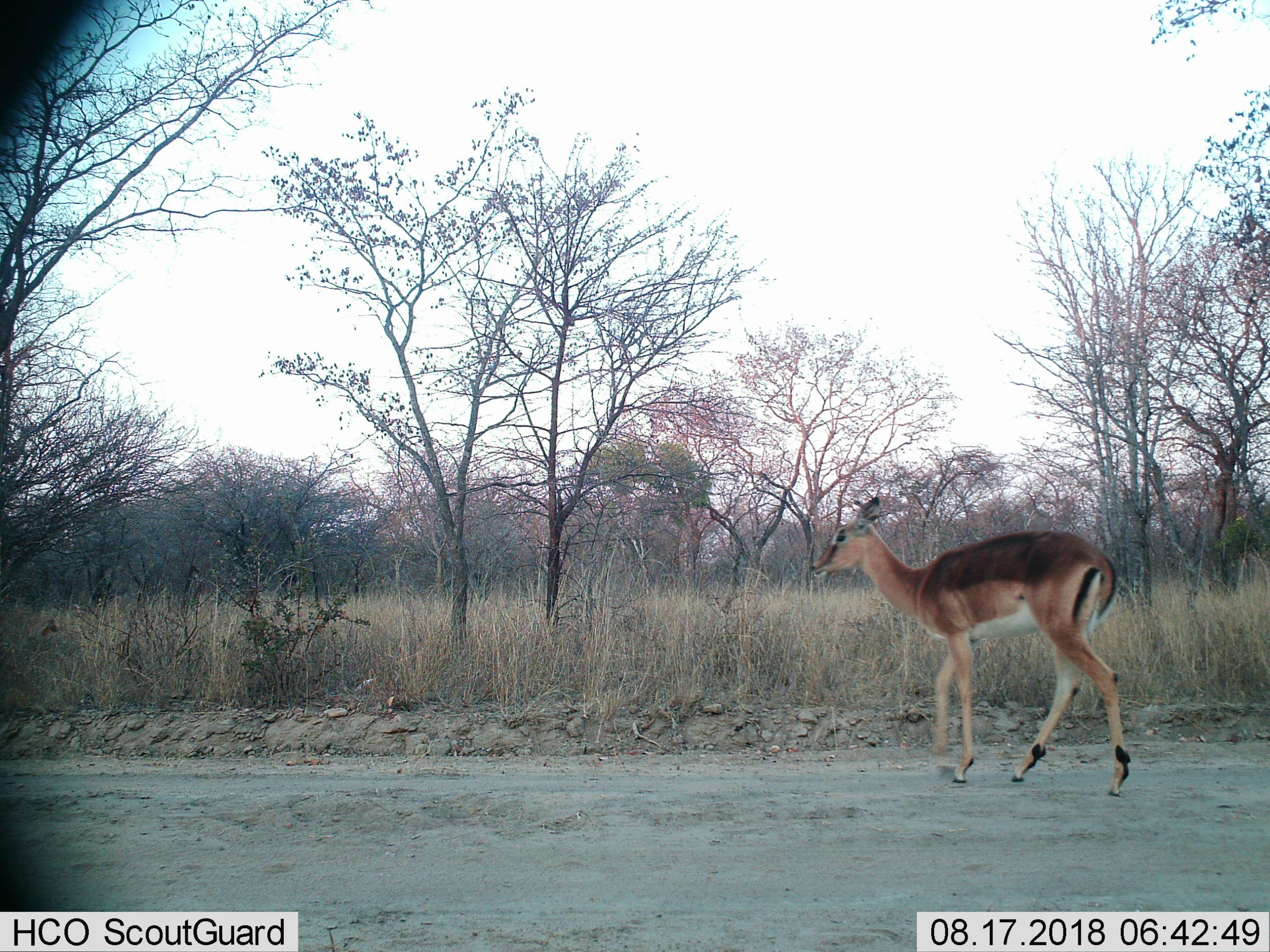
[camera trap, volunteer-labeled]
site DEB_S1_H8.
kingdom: Animalia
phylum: Chordata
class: Mammalia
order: Artiodactyla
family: Bovidae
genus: Aepyceros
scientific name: Aepyceros melampus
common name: impala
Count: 1.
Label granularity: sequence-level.